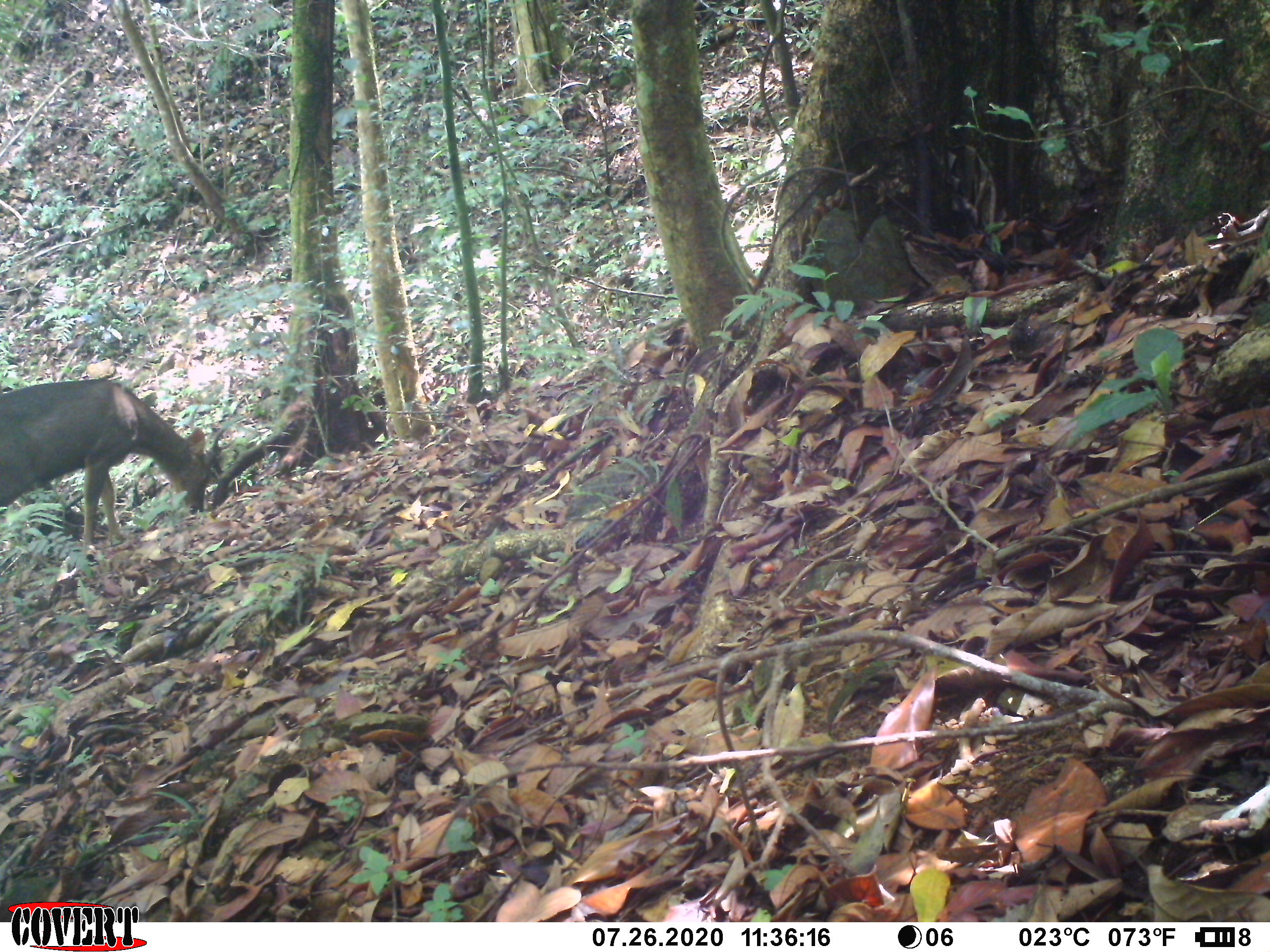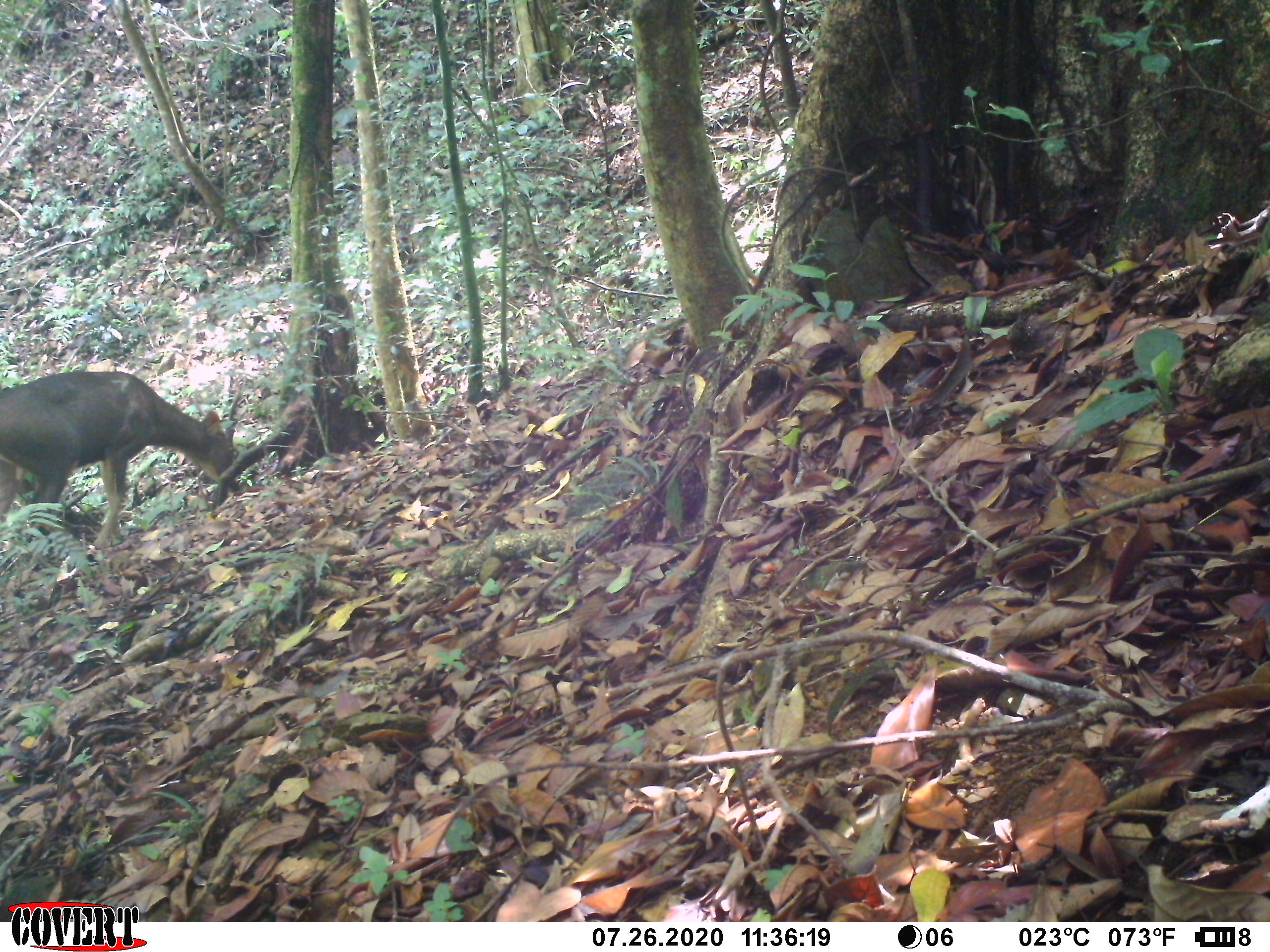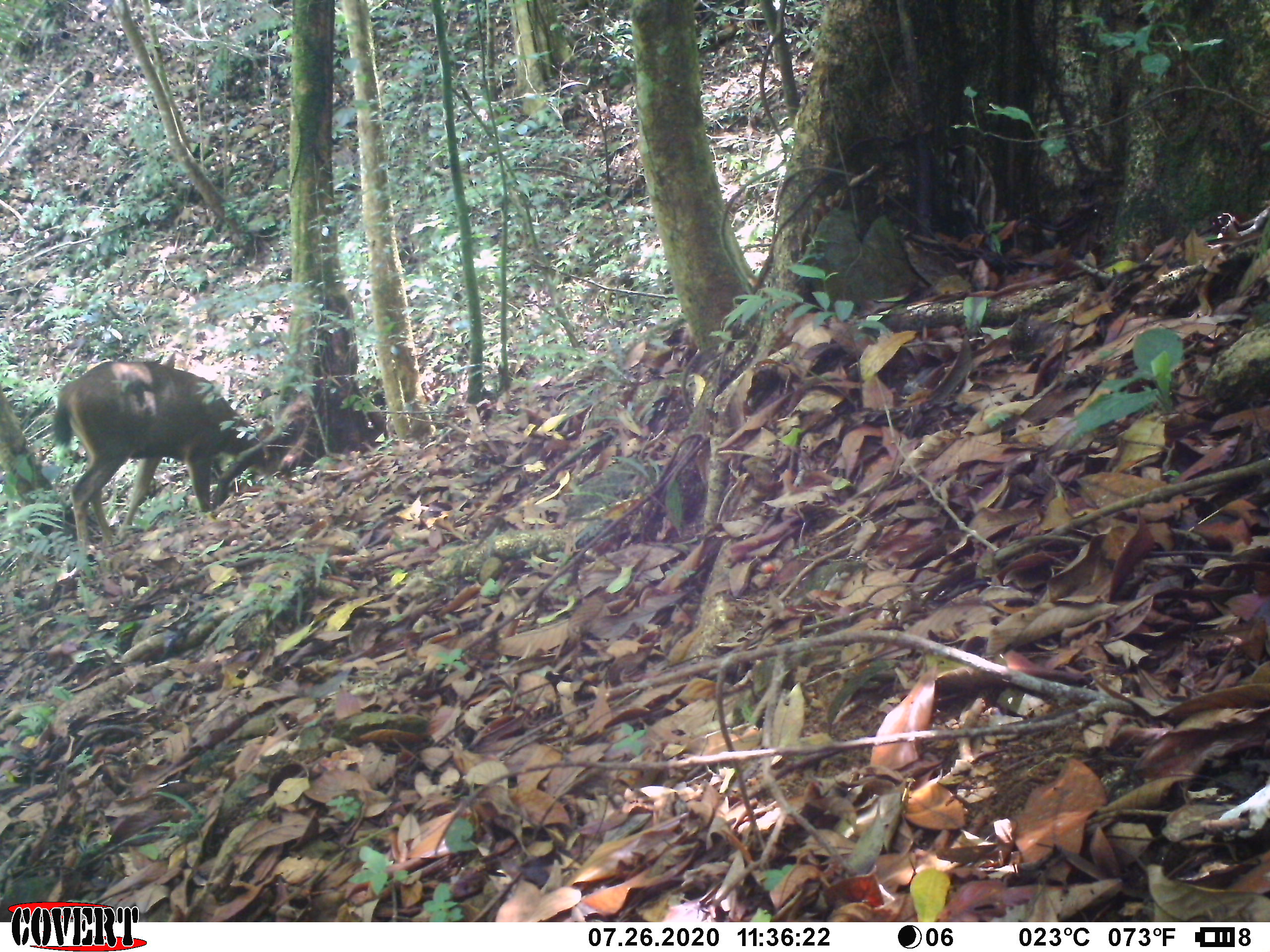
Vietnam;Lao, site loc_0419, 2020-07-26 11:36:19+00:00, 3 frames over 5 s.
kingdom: Animalia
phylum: Chordata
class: Mammalia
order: Artiodactyla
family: Cervidae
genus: Rusa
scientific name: Rusa unicolor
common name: sambar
Sambar (Rusa unicolor). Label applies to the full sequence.